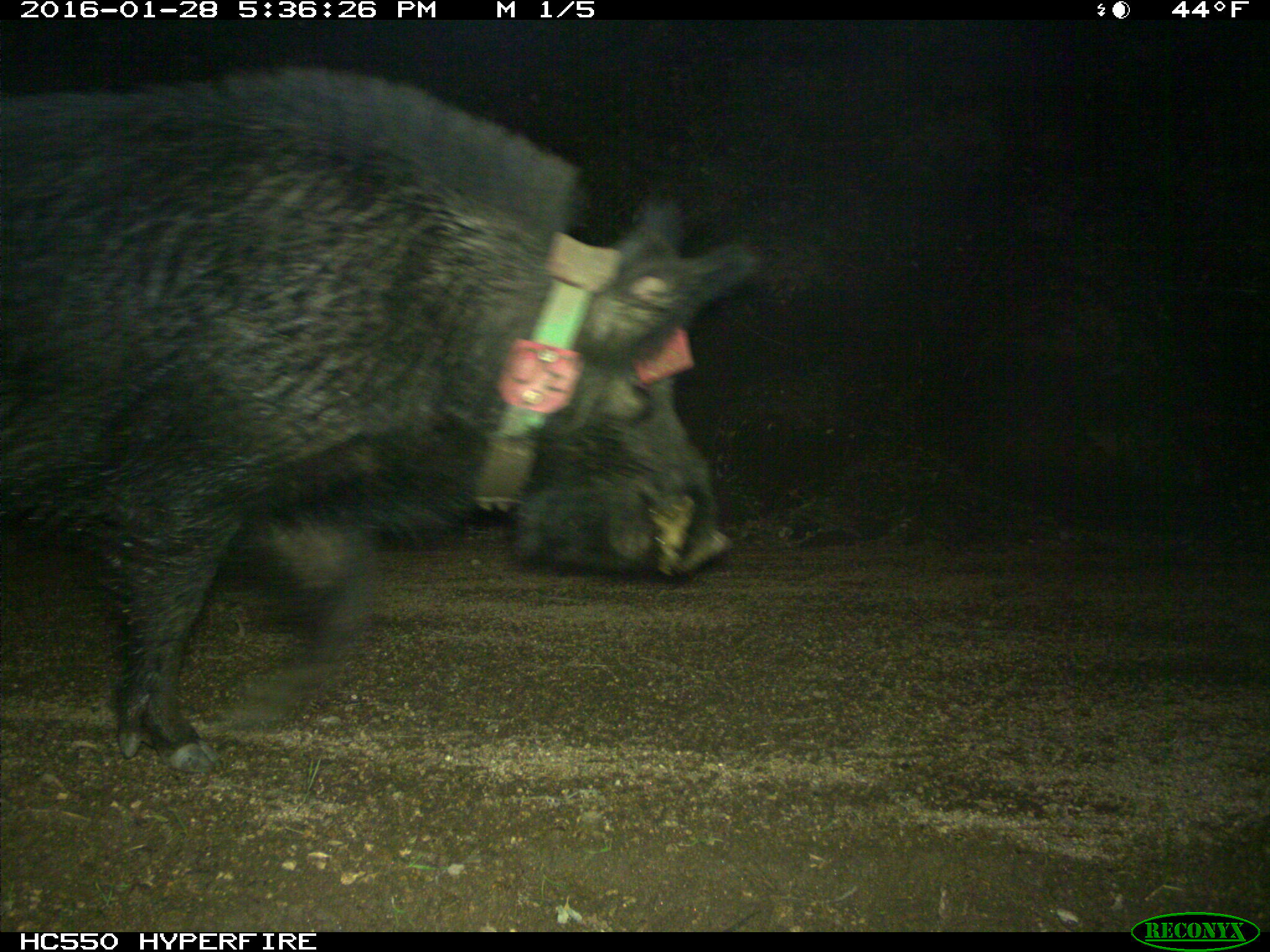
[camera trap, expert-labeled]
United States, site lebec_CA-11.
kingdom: Animalia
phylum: Chordata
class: Mammalia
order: Artiodactyla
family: Suidae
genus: Sus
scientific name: Sus scrofa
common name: wild boar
Sus scrofa (wild boar).